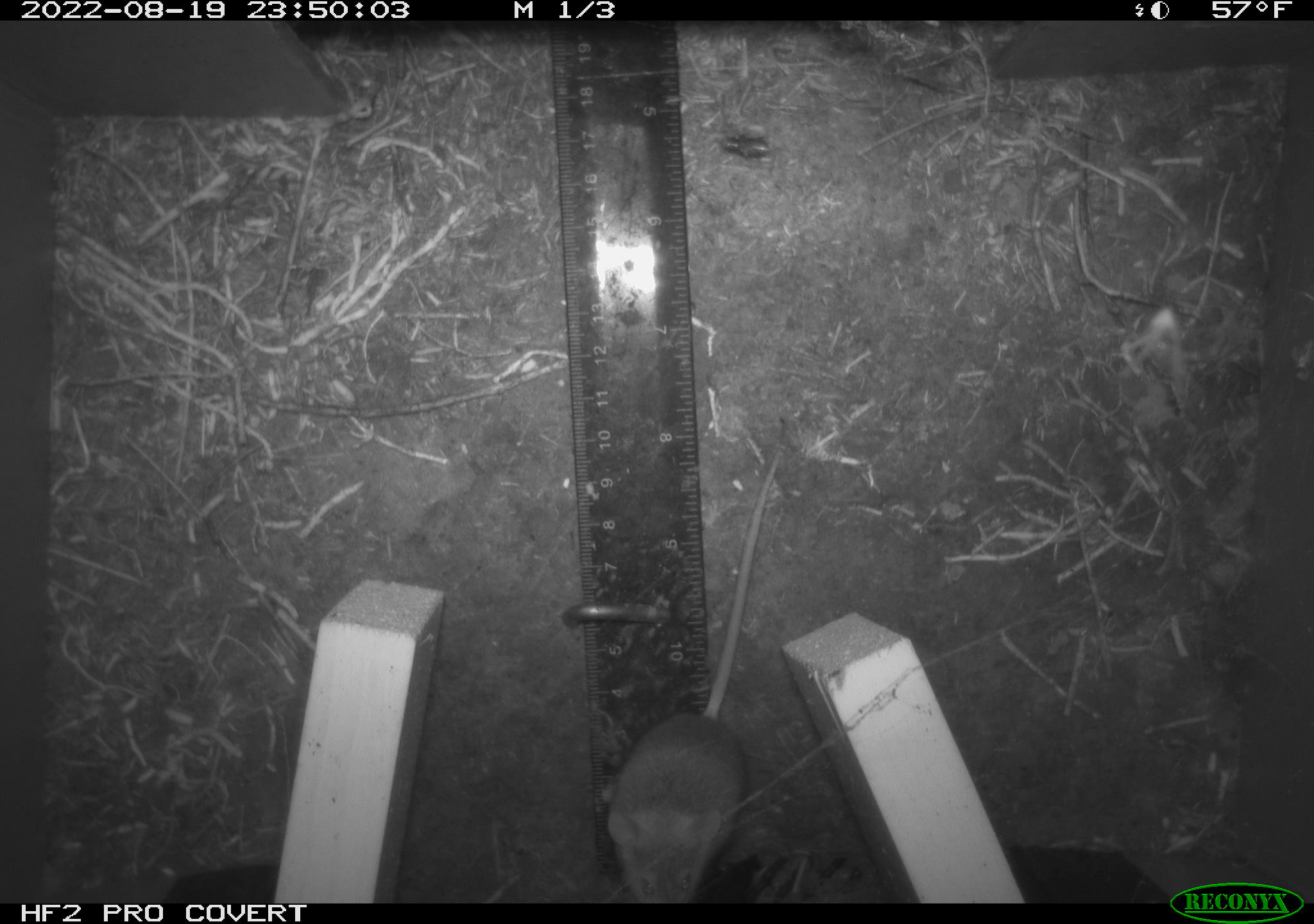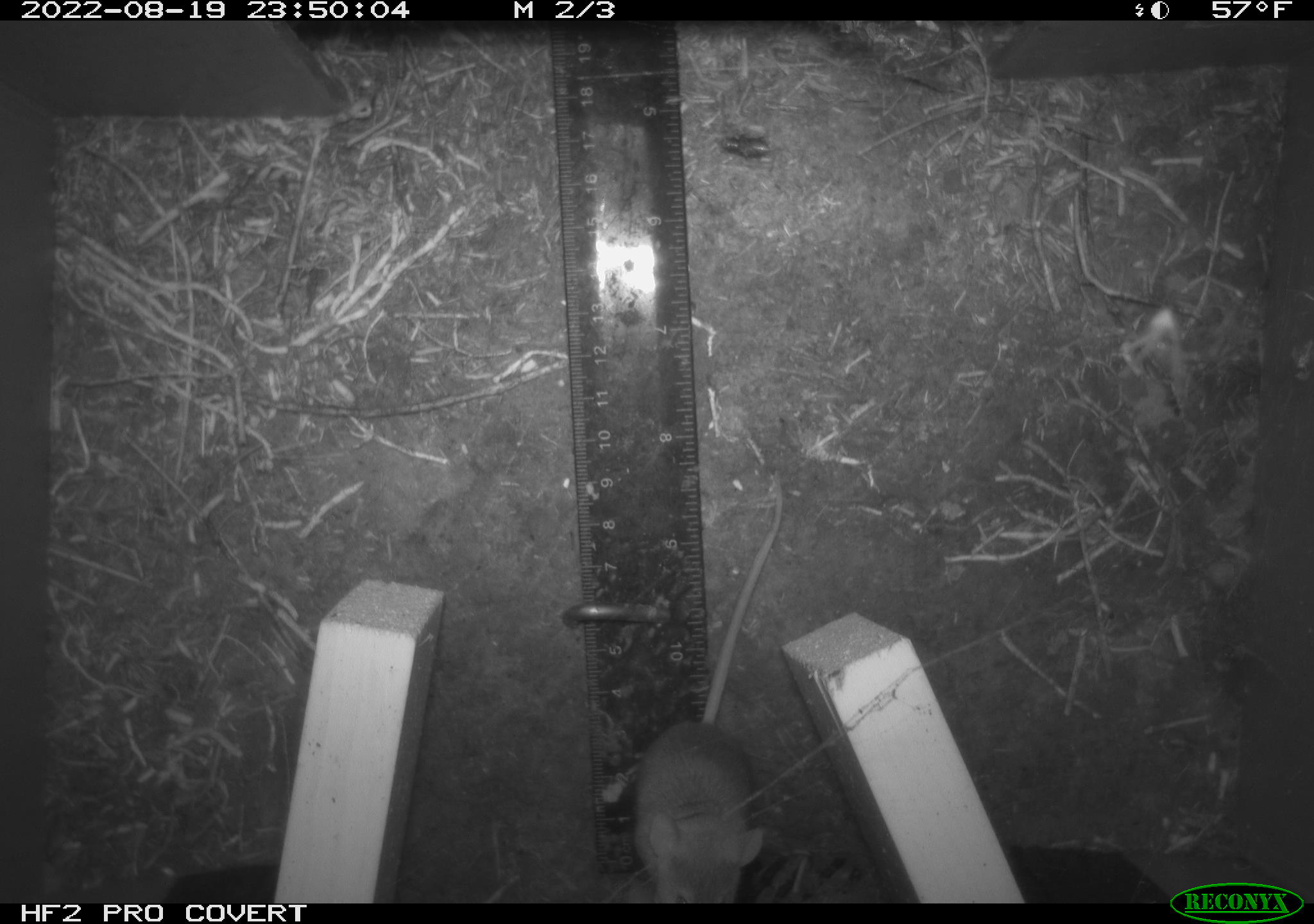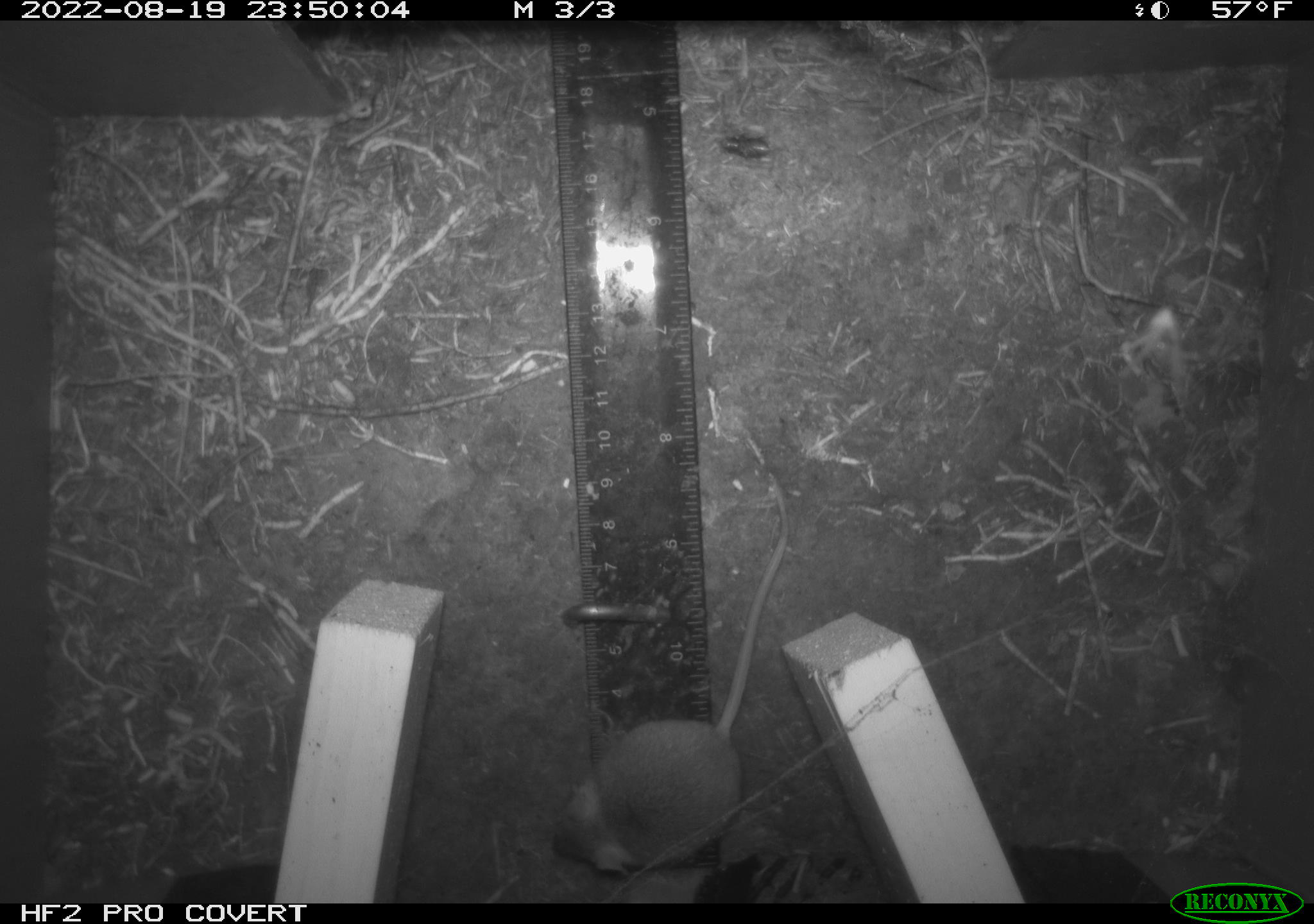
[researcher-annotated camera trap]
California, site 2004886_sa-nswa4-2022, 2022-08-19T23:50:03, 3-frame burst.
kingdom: Animalia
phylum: Chordata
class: Mammalia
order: Rodentia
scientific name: Rodentia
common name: rodent